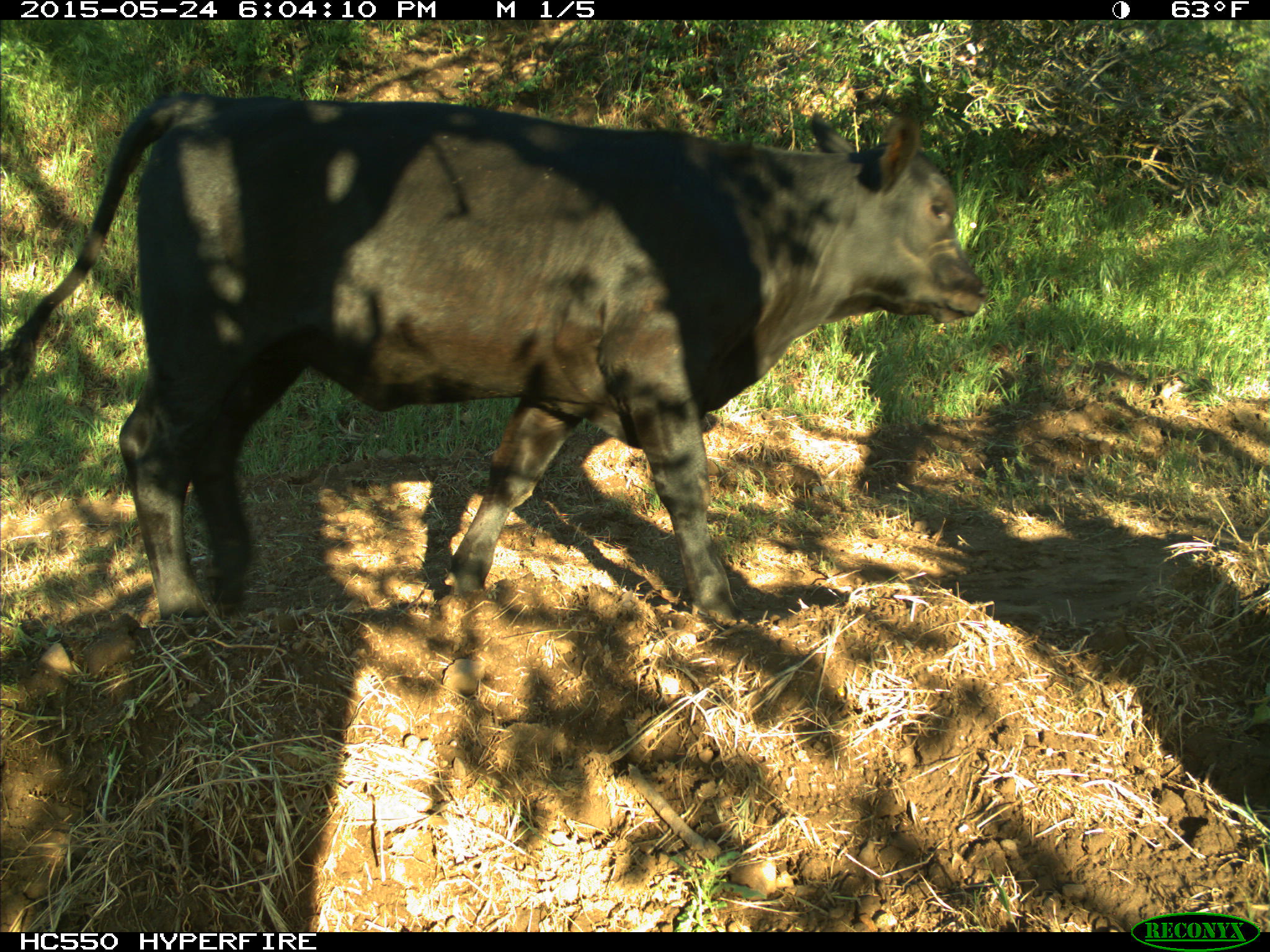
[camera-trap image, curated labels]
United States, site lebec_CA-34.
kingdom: Animalia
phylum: Chordata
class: Mammalia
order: Artiodactyla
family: Bovidae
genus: Bos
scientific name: Bos taurus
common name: domestic cow